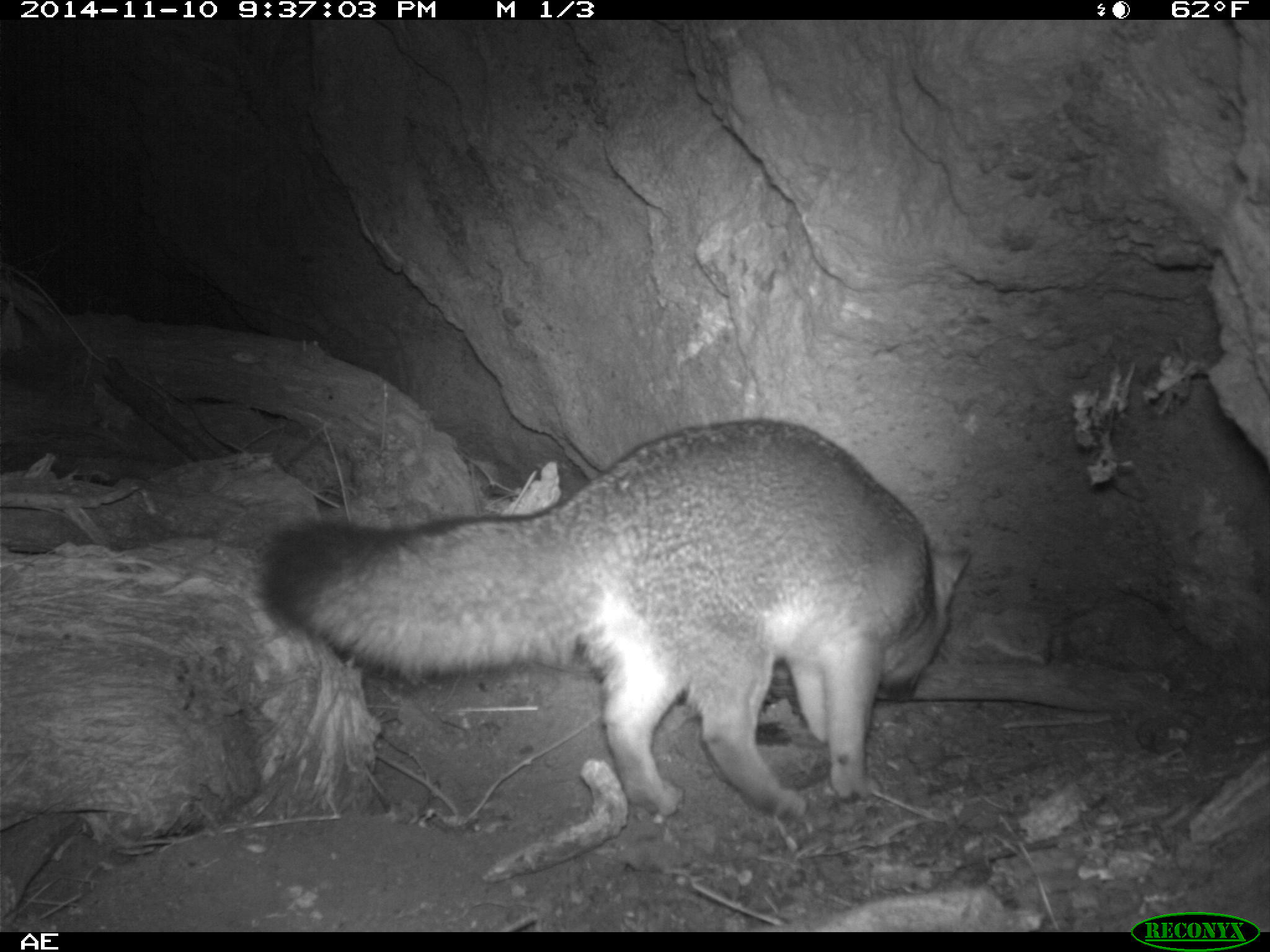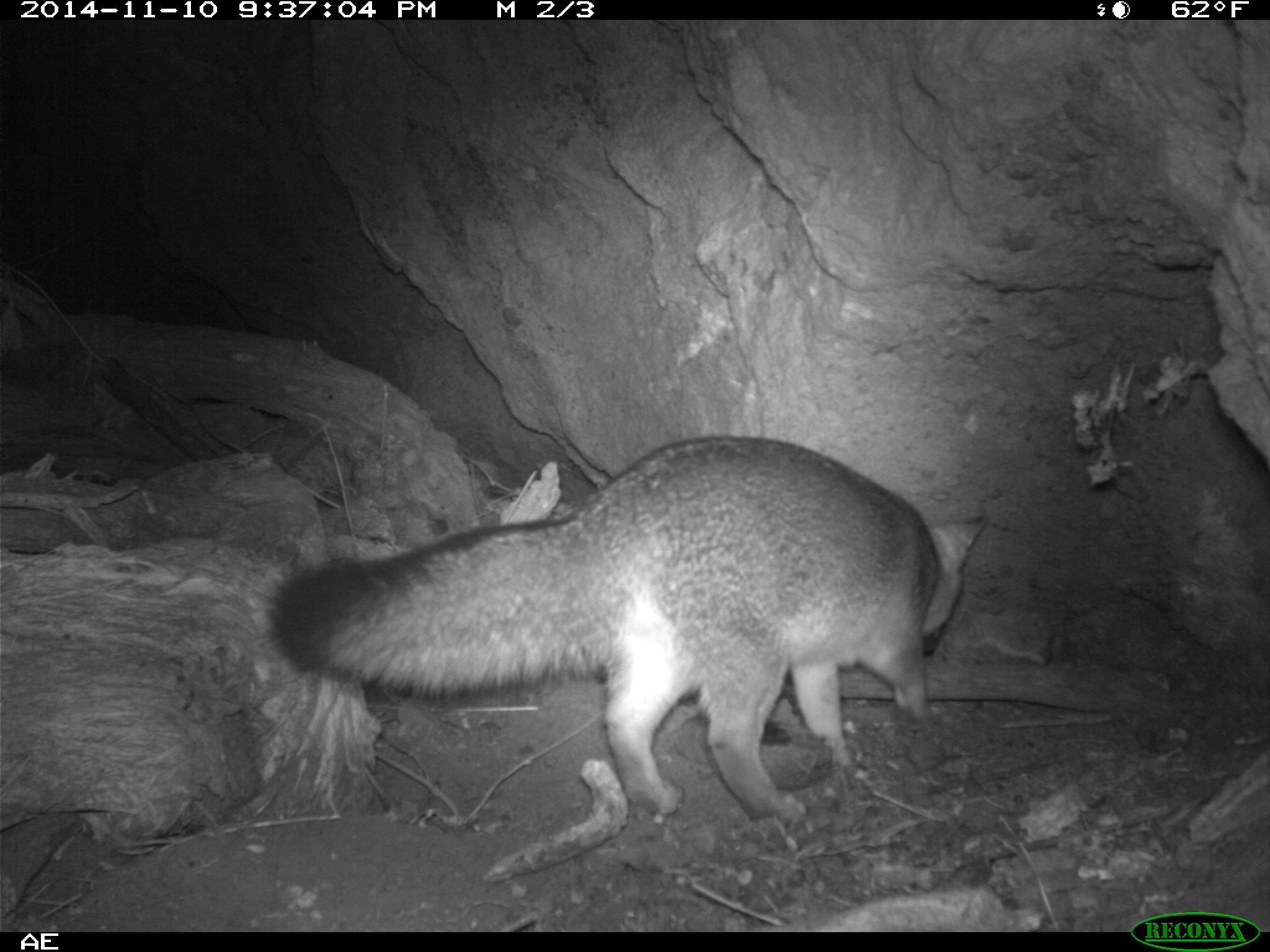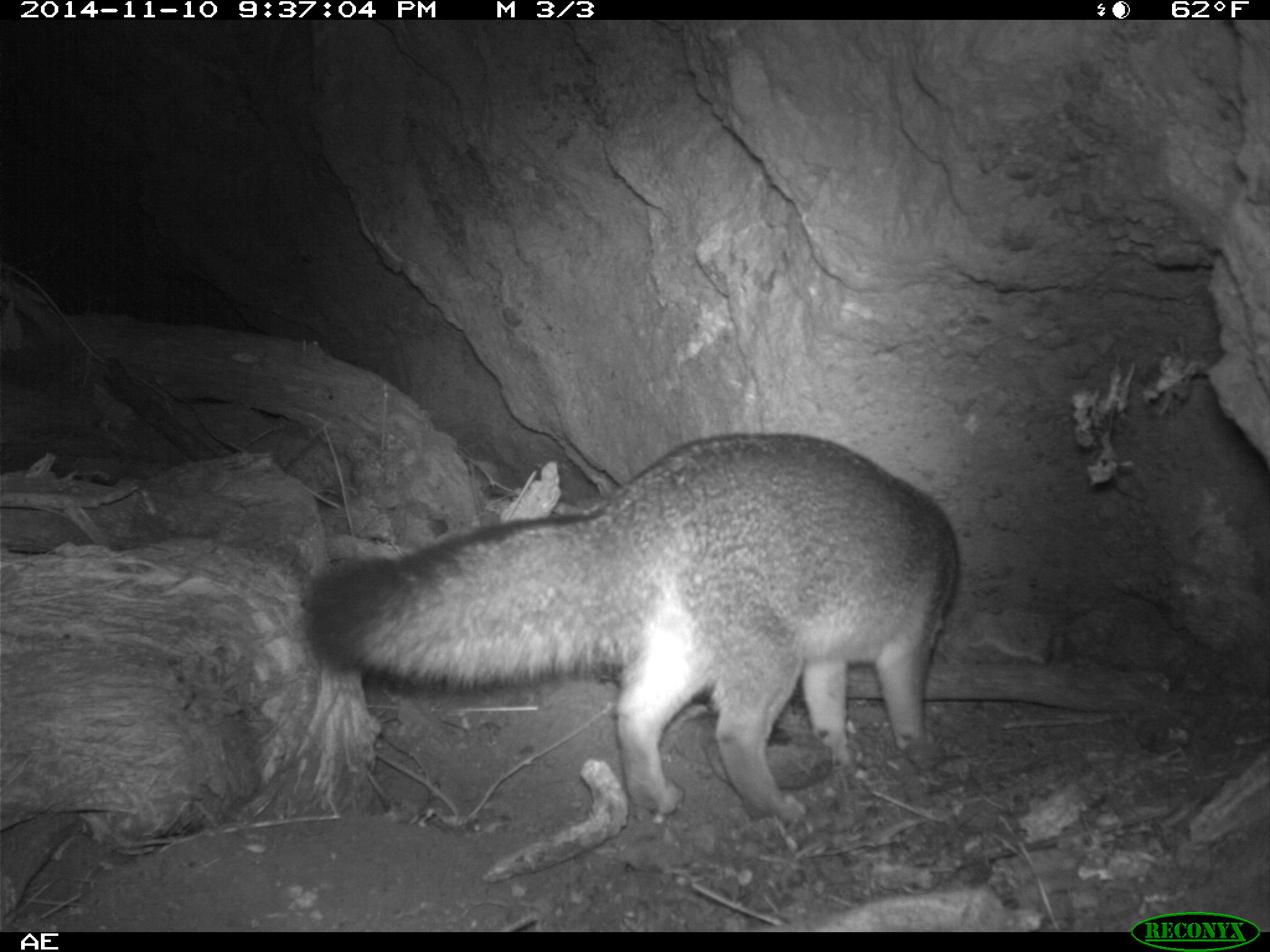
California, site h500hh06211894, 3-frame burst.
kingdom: Animalia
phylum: Chordata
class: Mammalia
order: Carnivora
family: Canidae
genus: Urocyon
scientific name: Urocyon littoralis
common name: island fox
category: fox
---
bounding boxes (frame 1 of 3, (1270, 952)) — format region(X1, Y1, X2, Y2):
fox: region(262, 420, 972, 813)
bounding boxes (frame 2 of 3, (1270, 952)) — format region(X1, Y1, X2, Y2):
fox: region(259, 435, 988, 832)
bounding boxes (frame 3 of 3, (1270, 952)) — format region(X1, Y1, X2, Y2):
fox: region(304, 431, 959, 825)